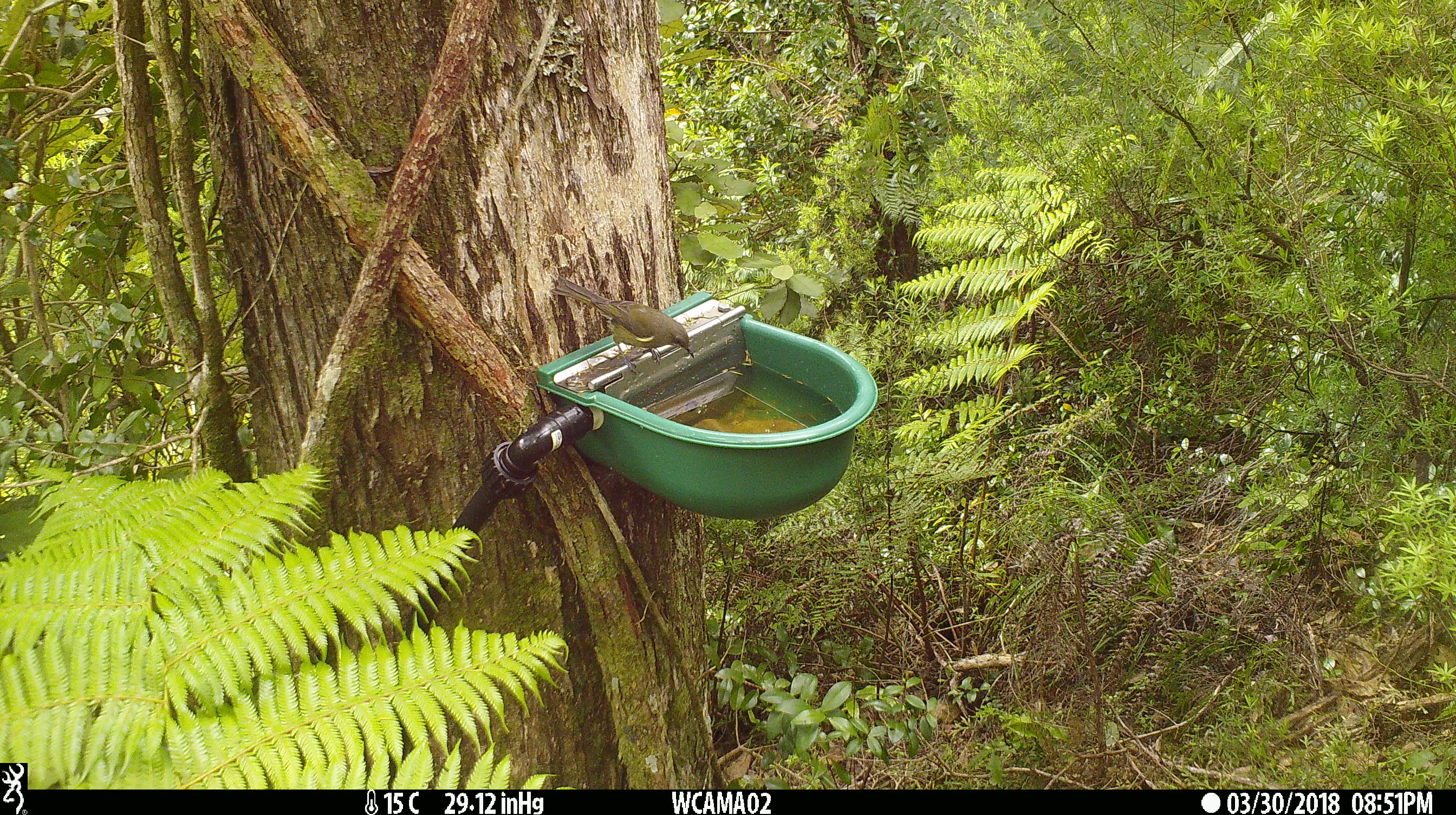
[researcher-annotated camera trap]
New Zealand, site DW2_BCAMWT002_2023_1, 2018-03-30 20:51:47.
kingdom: Animalia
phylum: Chordata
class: Aves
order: Passeriformes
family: Meliphagidae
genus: Anthornis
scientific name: Anthornis melanura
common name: new zealand bellbird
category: bellbird